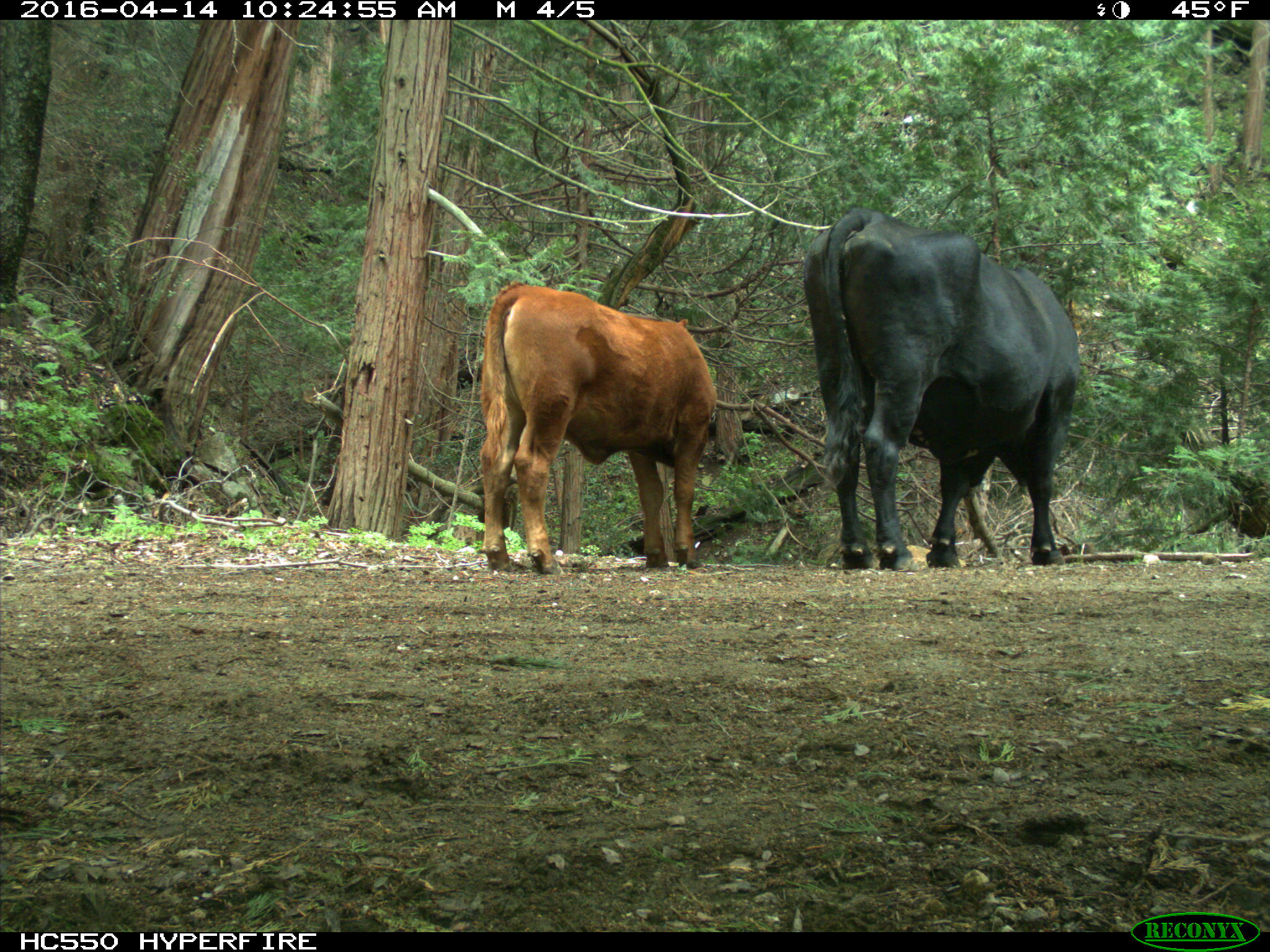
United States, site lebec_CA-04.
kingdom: Animalia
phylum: Chordata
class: Mammalia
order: Artiodactyla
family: Bovidae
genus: Bos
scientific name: Bos taurus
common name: domestic cow